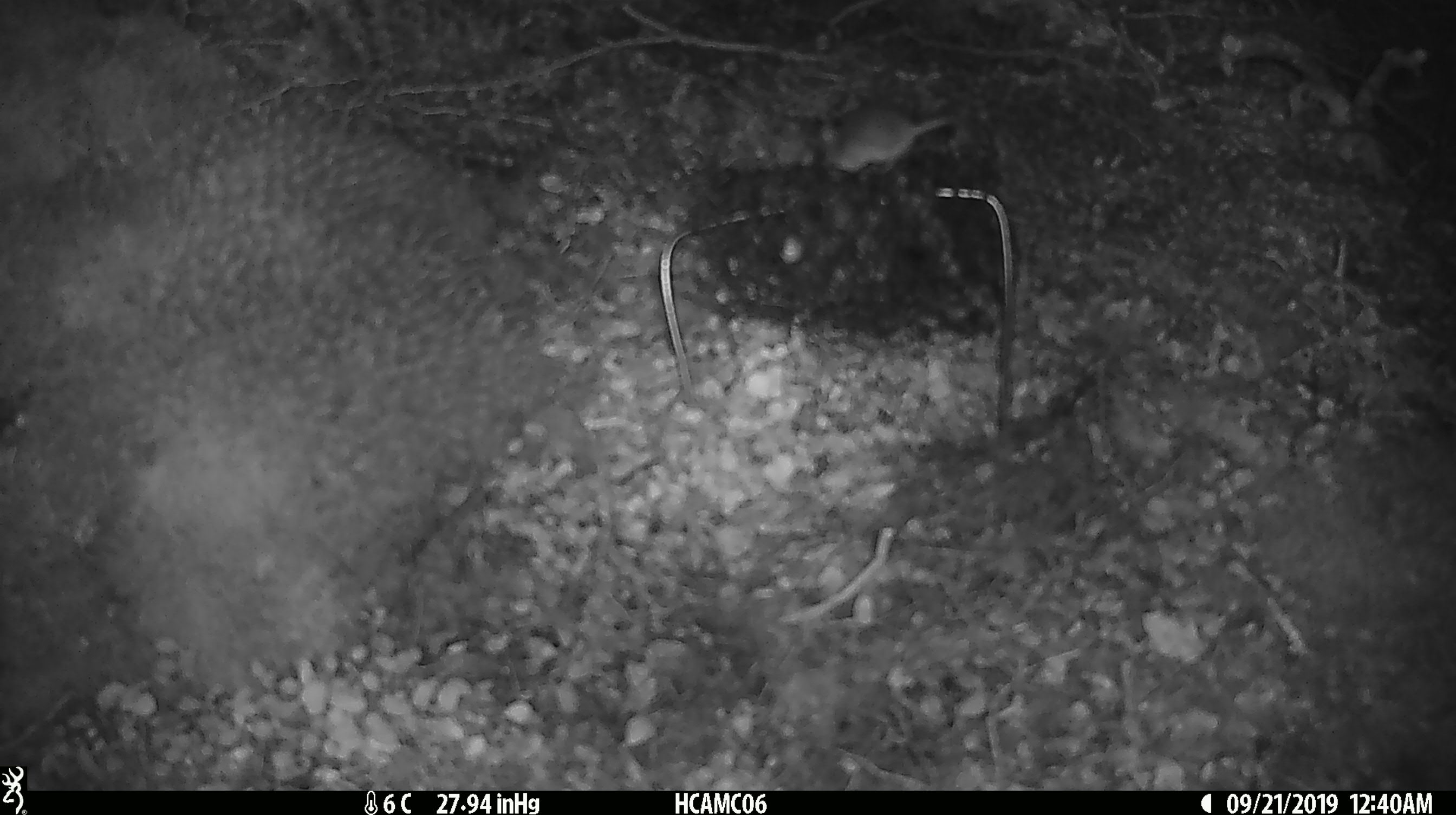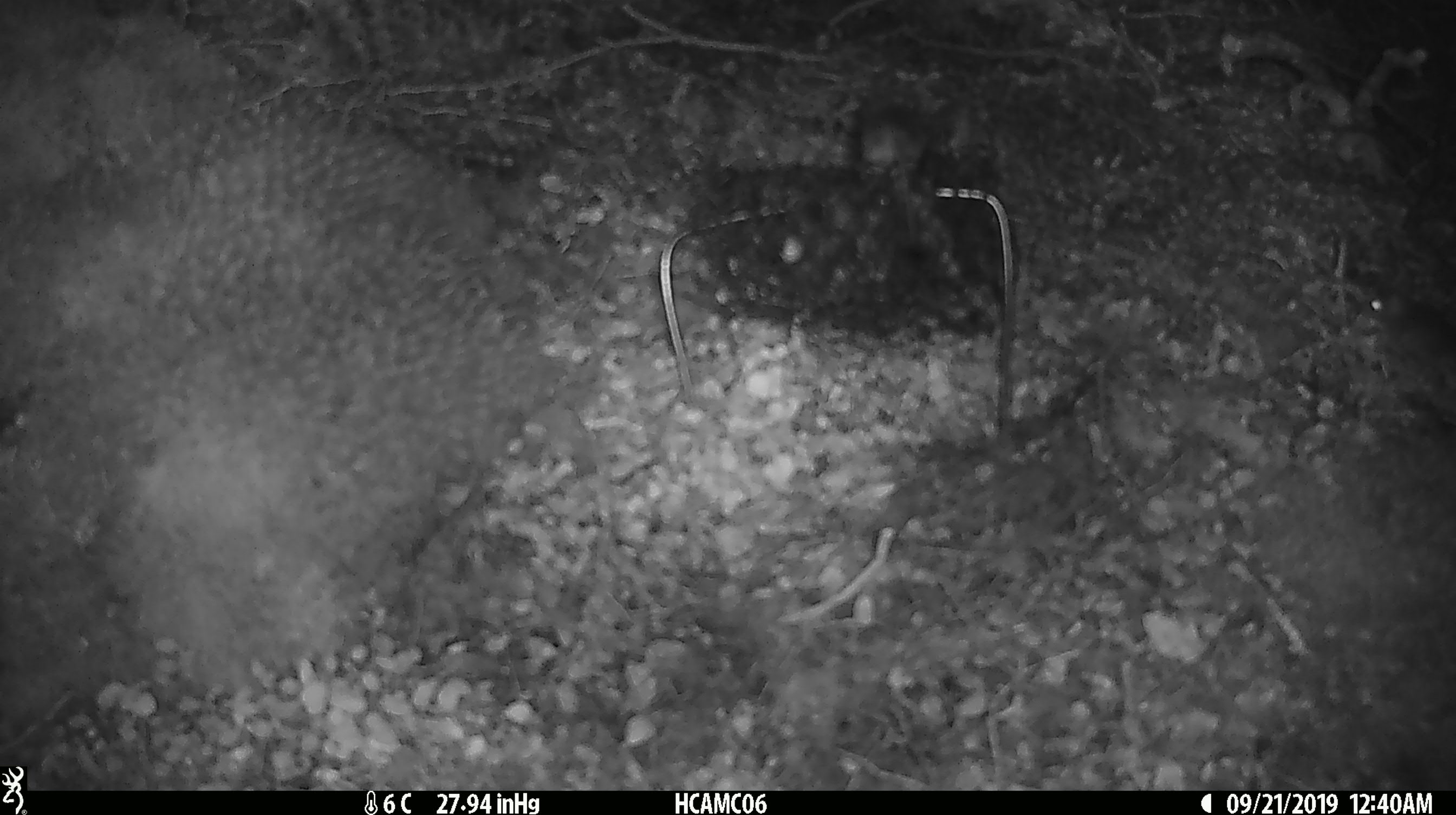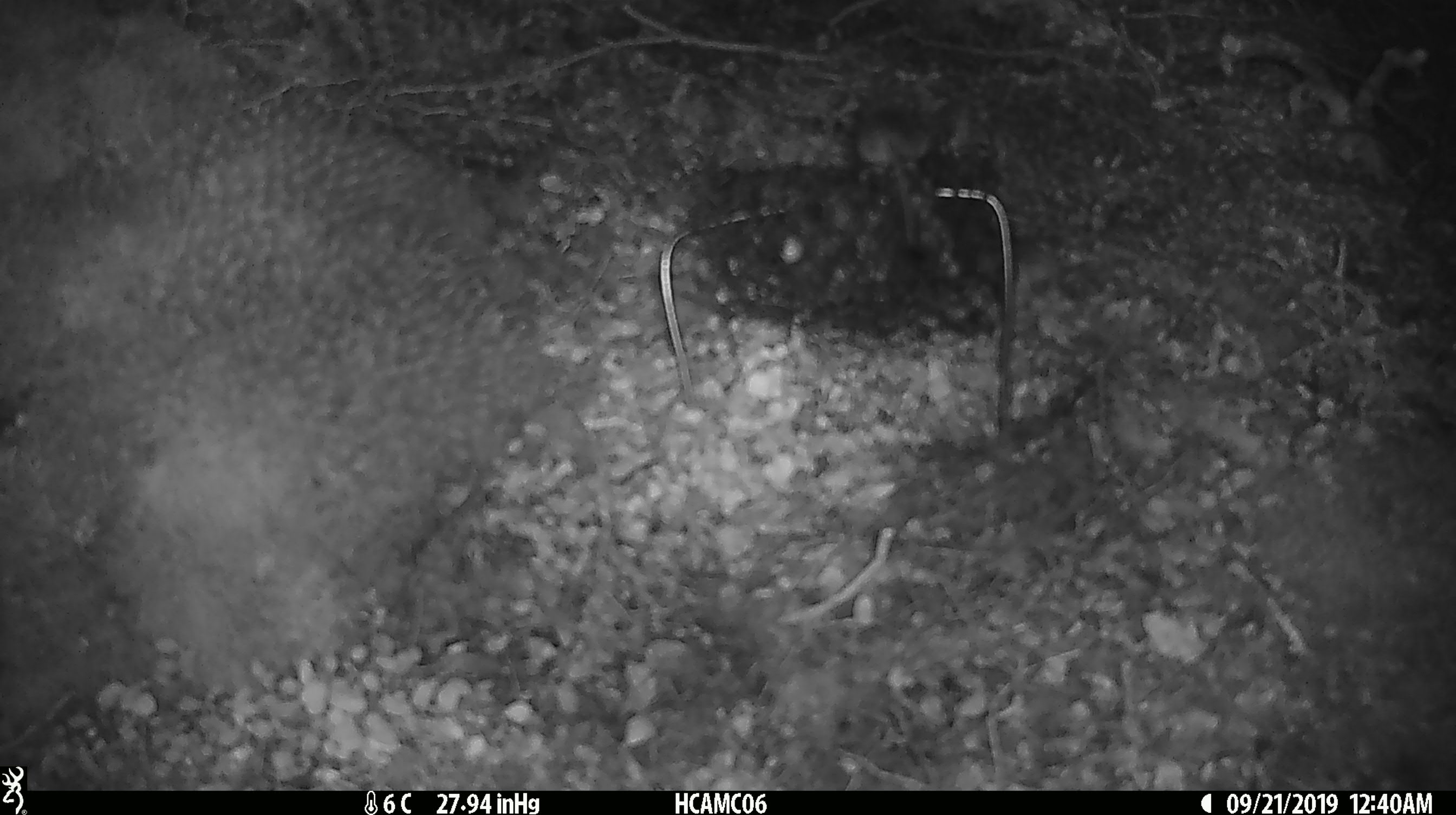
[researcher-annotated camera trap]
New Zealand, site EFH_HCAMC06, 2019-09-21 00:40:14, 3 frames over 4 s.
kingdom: Animalia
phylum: Chordata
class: Mammalia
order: Rodentia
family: Muridae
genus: Mus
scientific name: Mus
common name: mouse